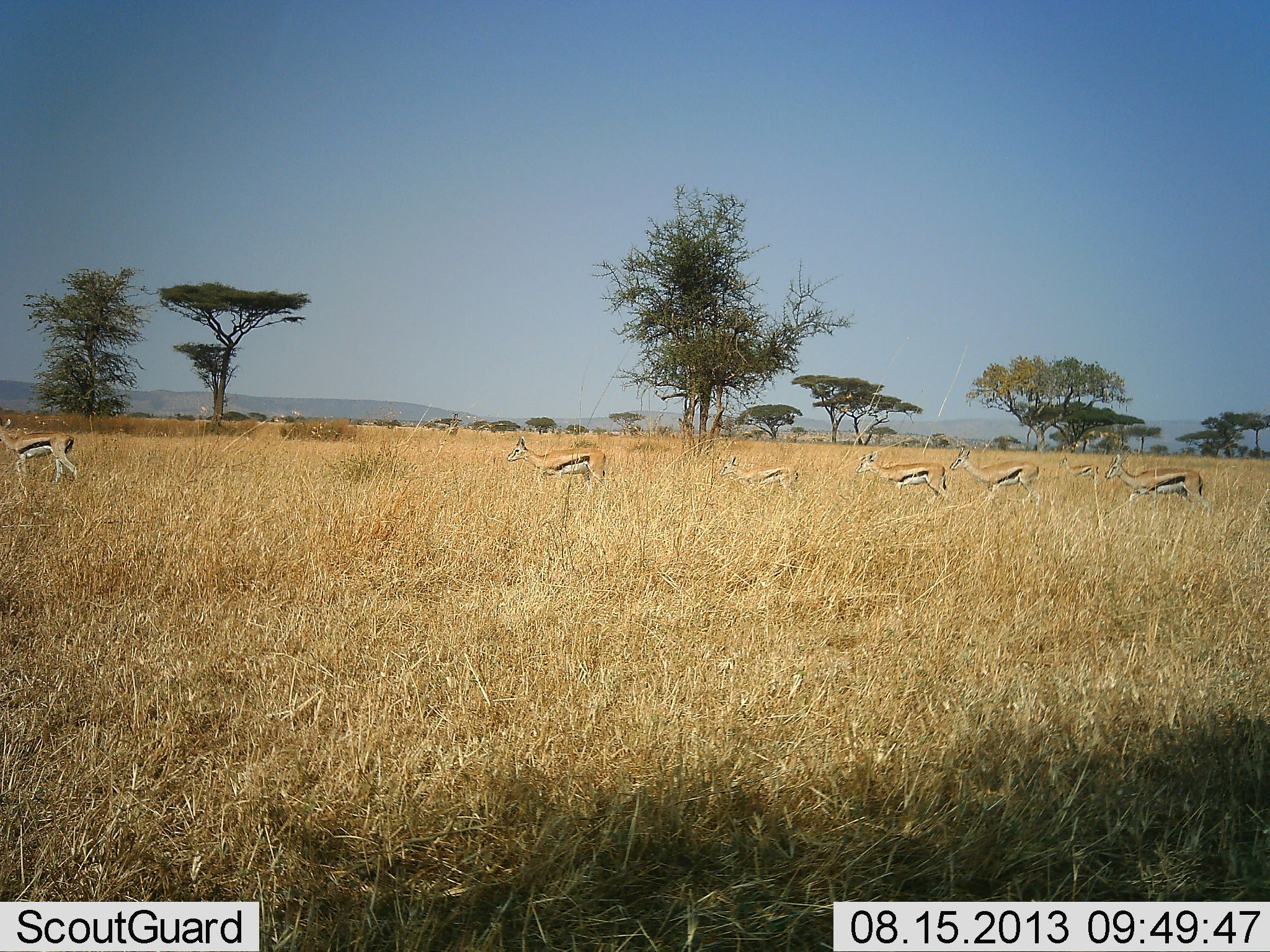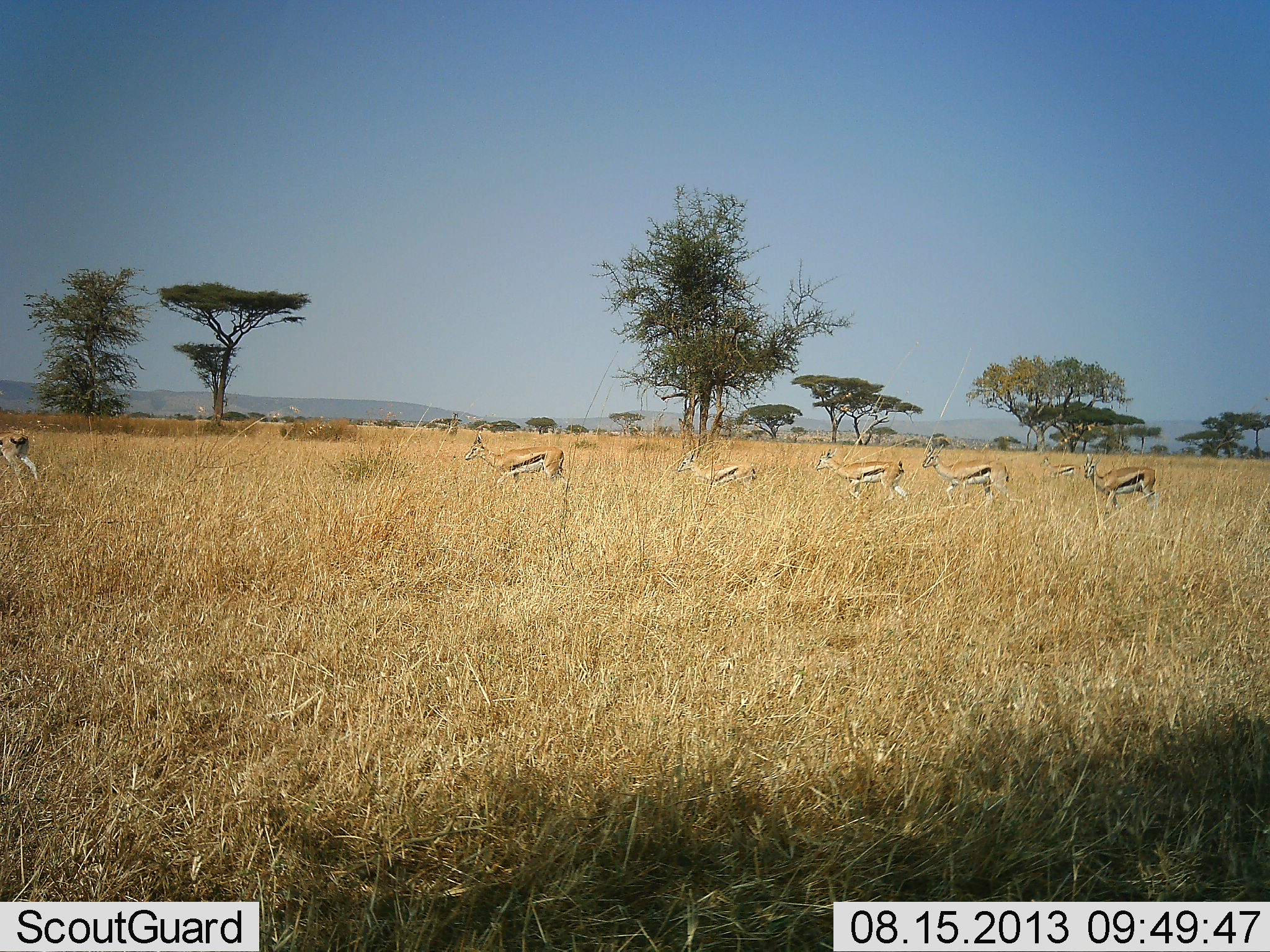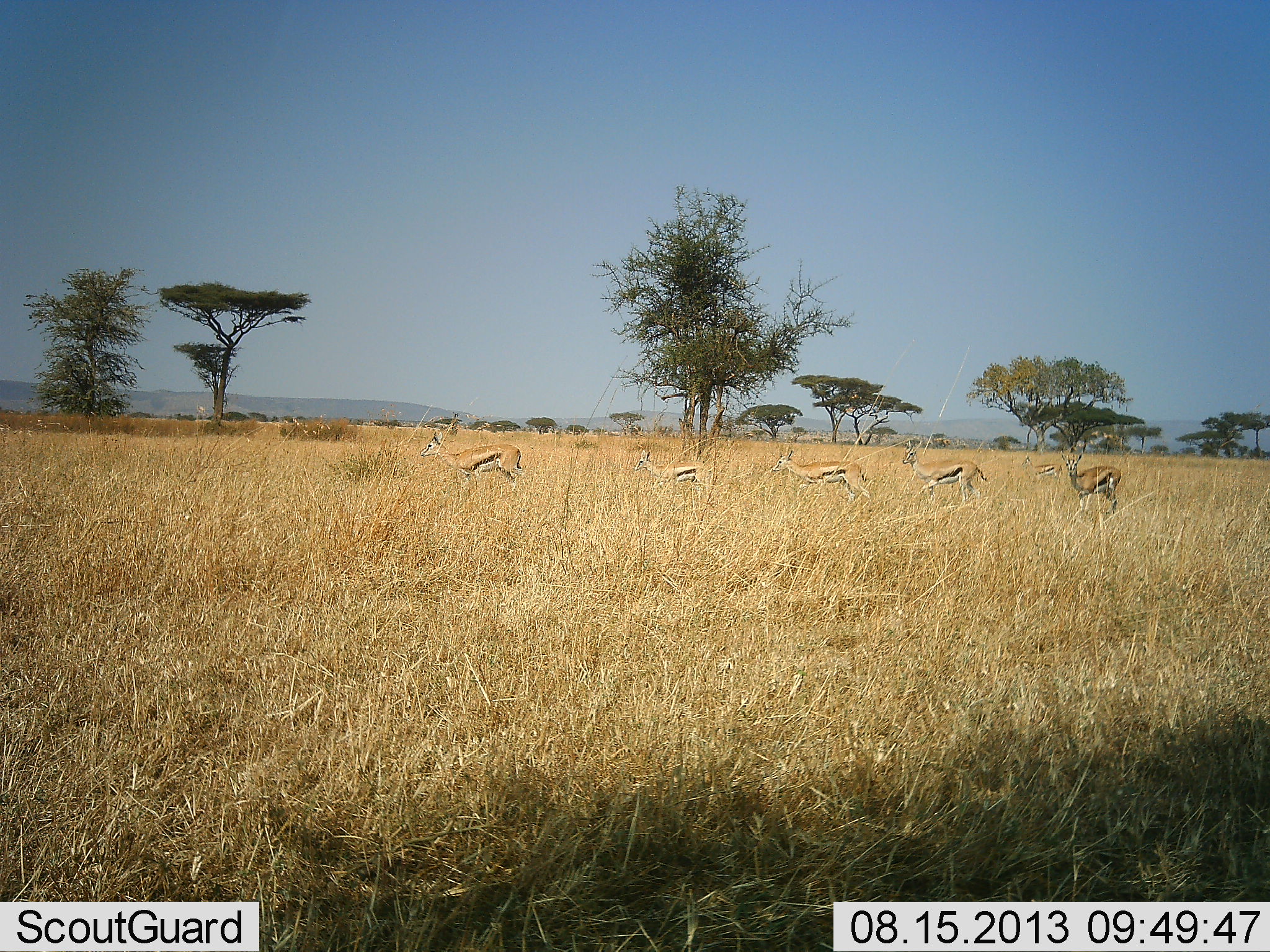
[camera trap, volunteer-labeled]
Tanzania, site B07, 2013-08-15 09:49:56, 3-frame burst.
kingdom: Animalia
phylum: Chordata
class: Mammalia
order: Artiodactyla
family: Bovidae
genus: Eudorcas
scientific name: Eudorcas thomsonii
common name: thomson's gazelle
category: gazellethomsons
Gazellethomsons (thomson's gazelle) (Eudorcas thomsonii), count 7. Behavior (volunteer vote fractions): standing 0%, resting 0%, moving 100%, interacting 0%. Young present (vote fraction): 0%. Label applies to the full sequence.